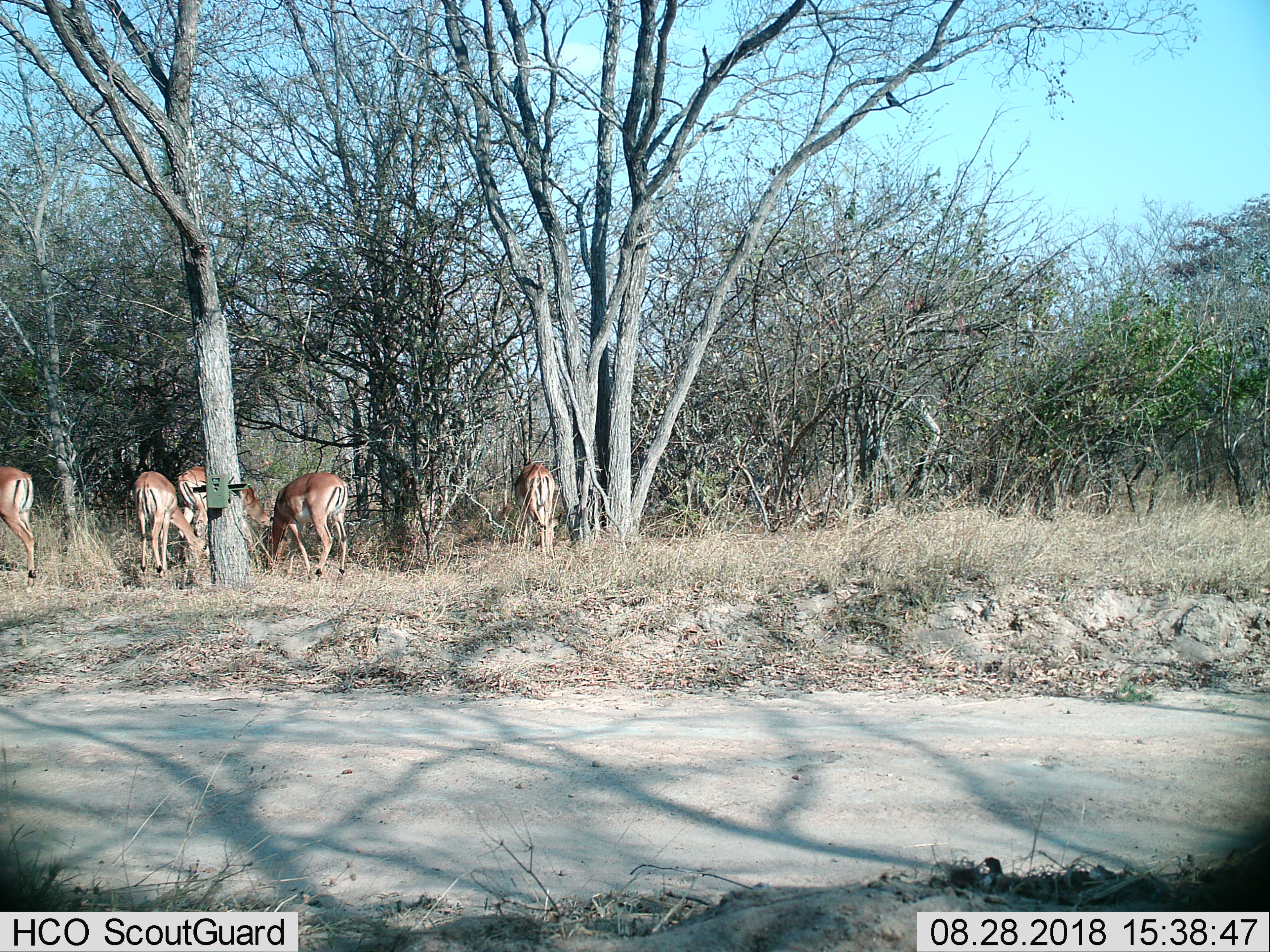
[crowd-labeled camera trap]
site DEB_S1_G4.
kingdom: Animalia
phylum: Chordata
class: Mammalia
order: Artiodactyla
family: Bovidae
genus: Aepyceros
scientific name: Aepyceros melampus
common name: impala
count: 5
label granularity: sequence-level